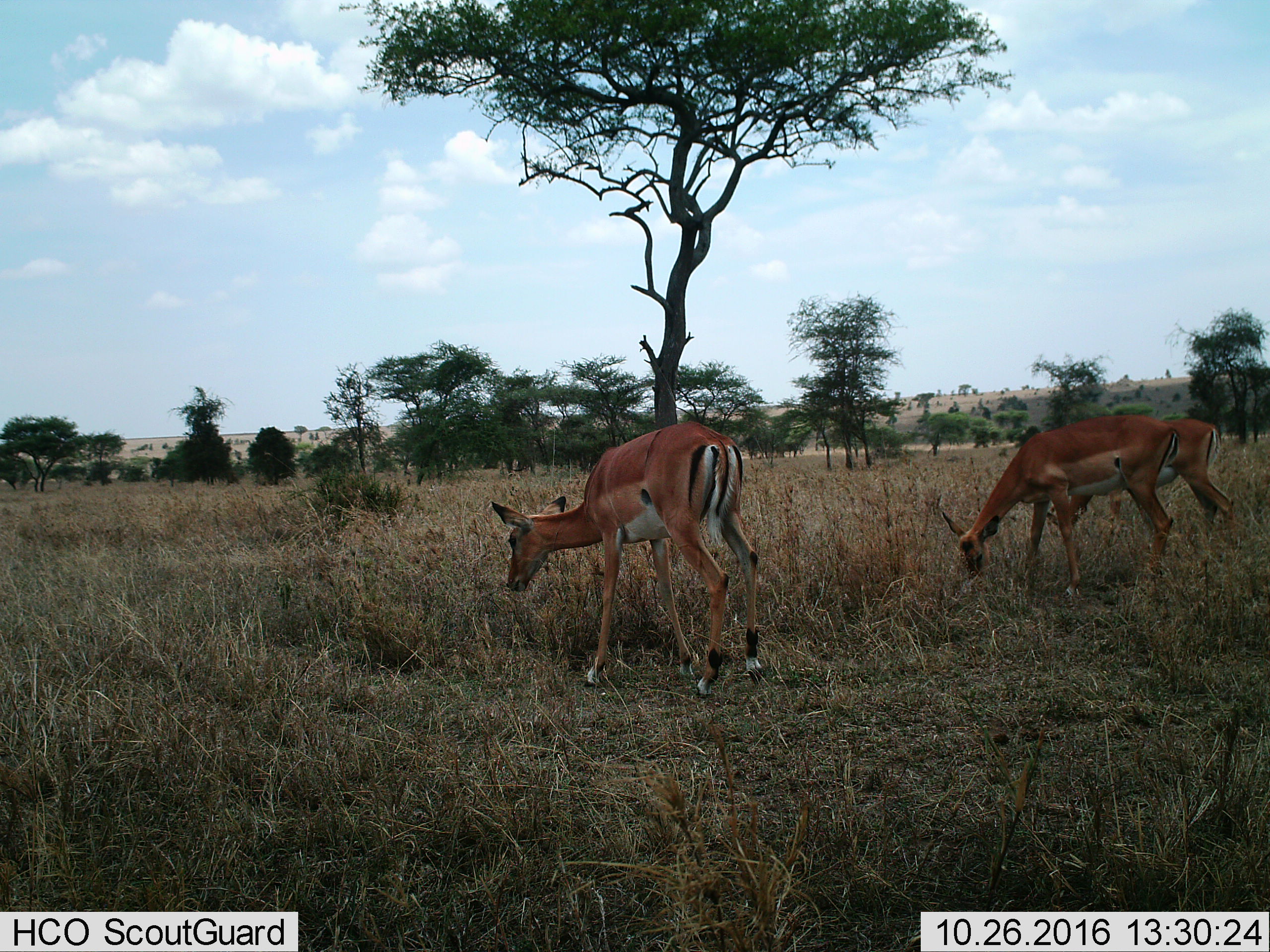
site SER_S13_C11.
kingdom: Animalia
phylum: Chordata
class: Mammalia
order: Artiodactyla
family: Bovidae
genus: Aepyceros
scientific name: Aepyceros melampus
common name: impala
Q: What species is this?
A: Impala (Aepyceros melampus).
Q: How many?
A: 3.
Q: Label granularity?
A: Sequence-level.